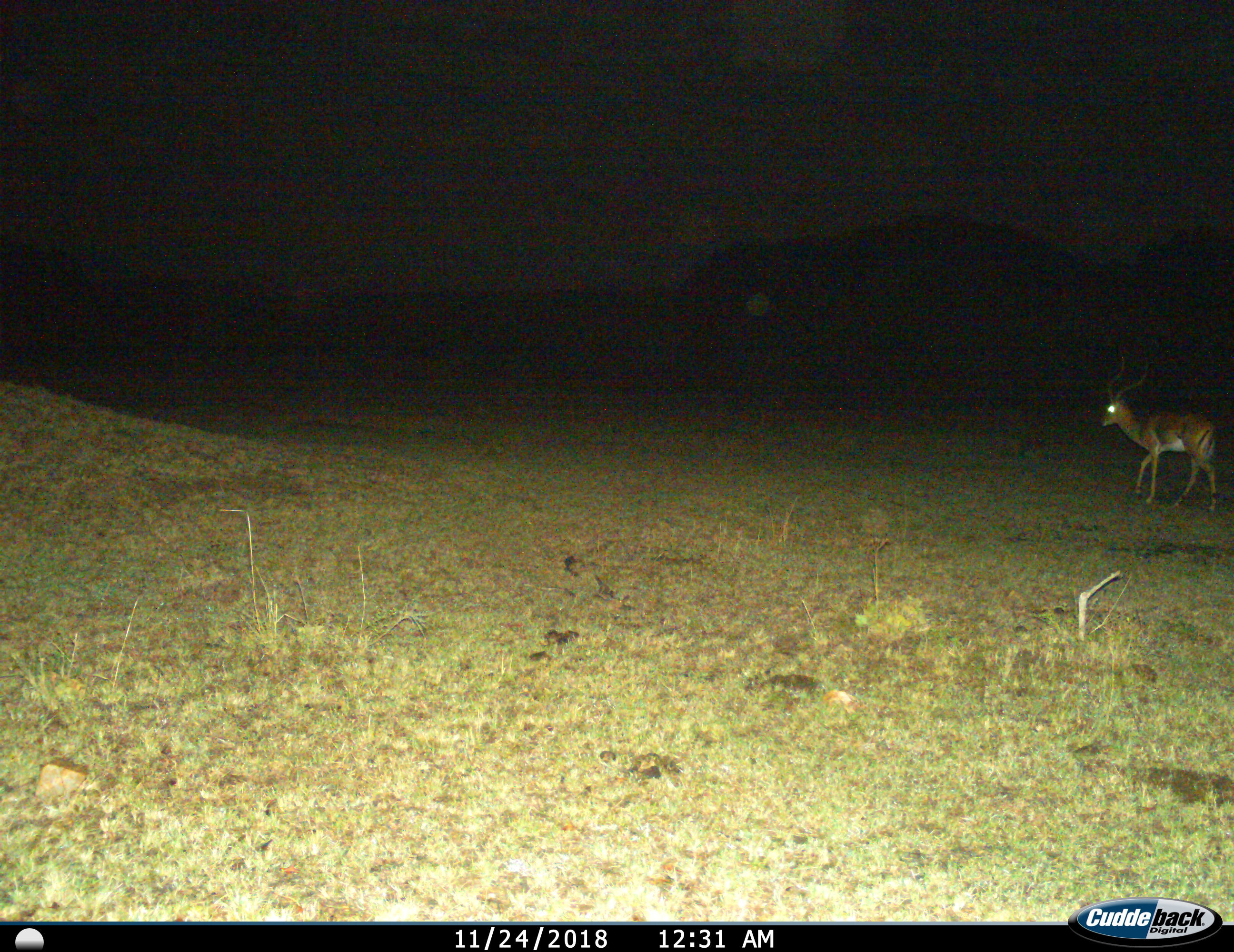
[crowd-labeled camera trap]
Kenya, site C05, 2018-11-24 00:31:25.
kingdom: Animalia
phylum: Chordata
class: Mammalia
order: Artiodactyla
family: Bovidae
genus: Aepyceros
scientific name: Aepyceros melampus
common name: impala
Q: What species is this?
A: Impala (Aepyceros melampus).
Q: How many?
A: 1.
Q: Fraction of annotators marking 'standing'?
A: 17%.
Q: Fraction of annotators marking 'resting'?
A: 0%.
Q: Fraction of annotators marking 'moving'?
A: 100%.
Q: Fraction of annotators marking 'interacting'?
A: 0%.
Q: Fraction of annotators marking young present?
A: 0%.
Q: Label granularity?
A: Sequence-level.